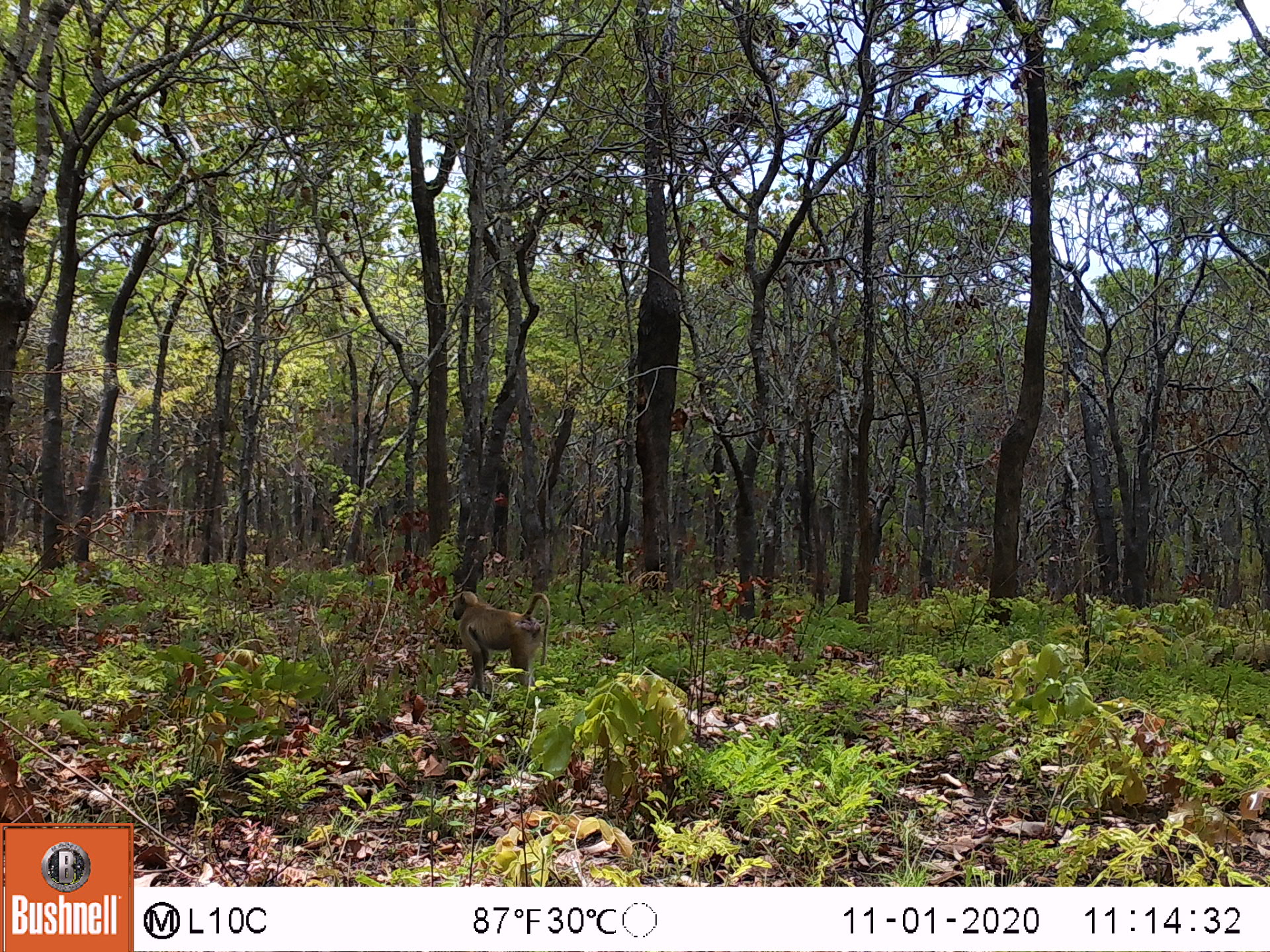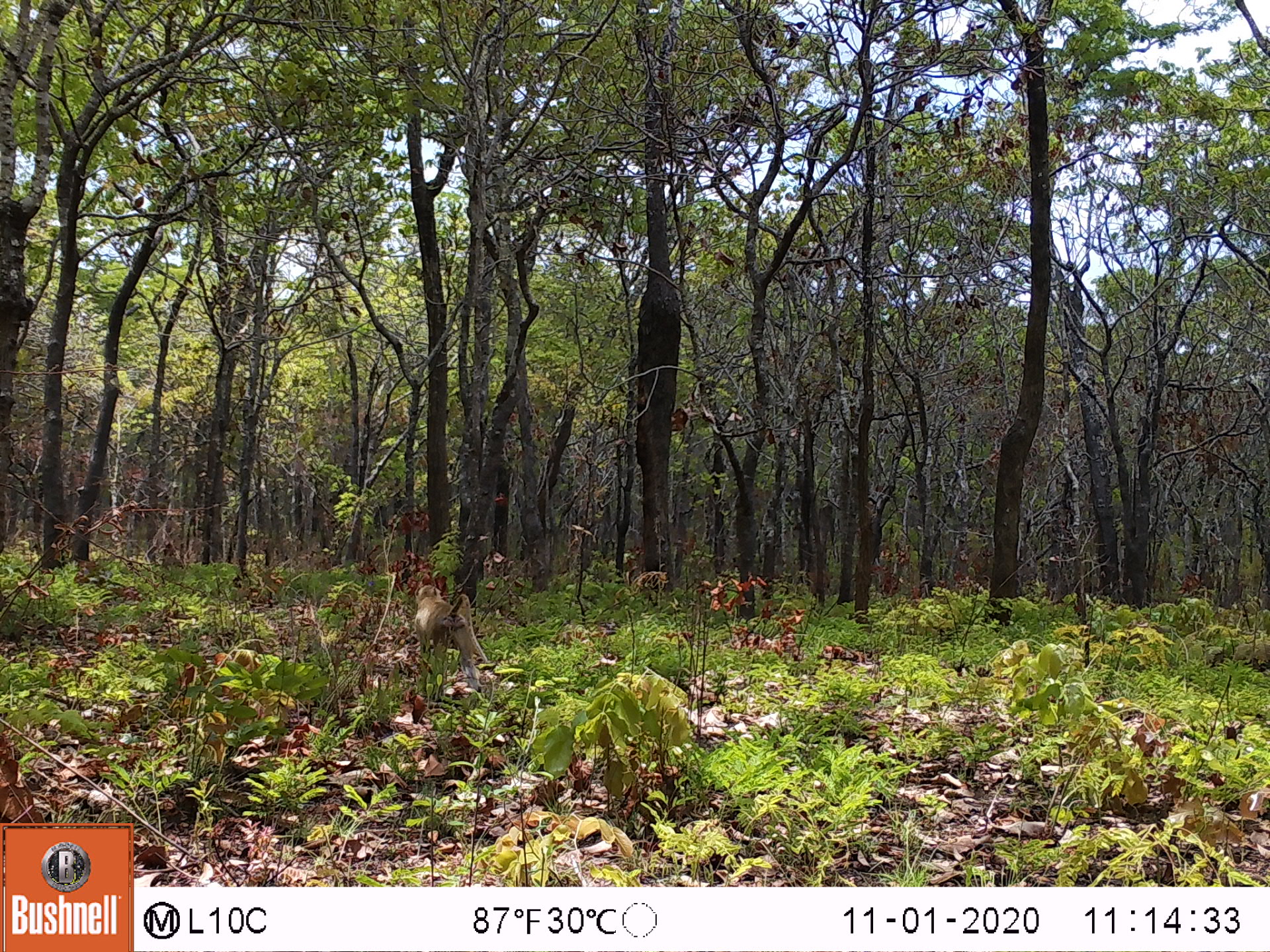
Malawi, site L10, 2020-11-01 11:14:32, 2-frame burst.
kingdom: Animalia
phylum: Chordata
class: Mammalia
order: Primates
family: Cercopithecidae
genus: Papio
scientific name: Papio cynocephalus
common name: yellow baboon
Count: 1.